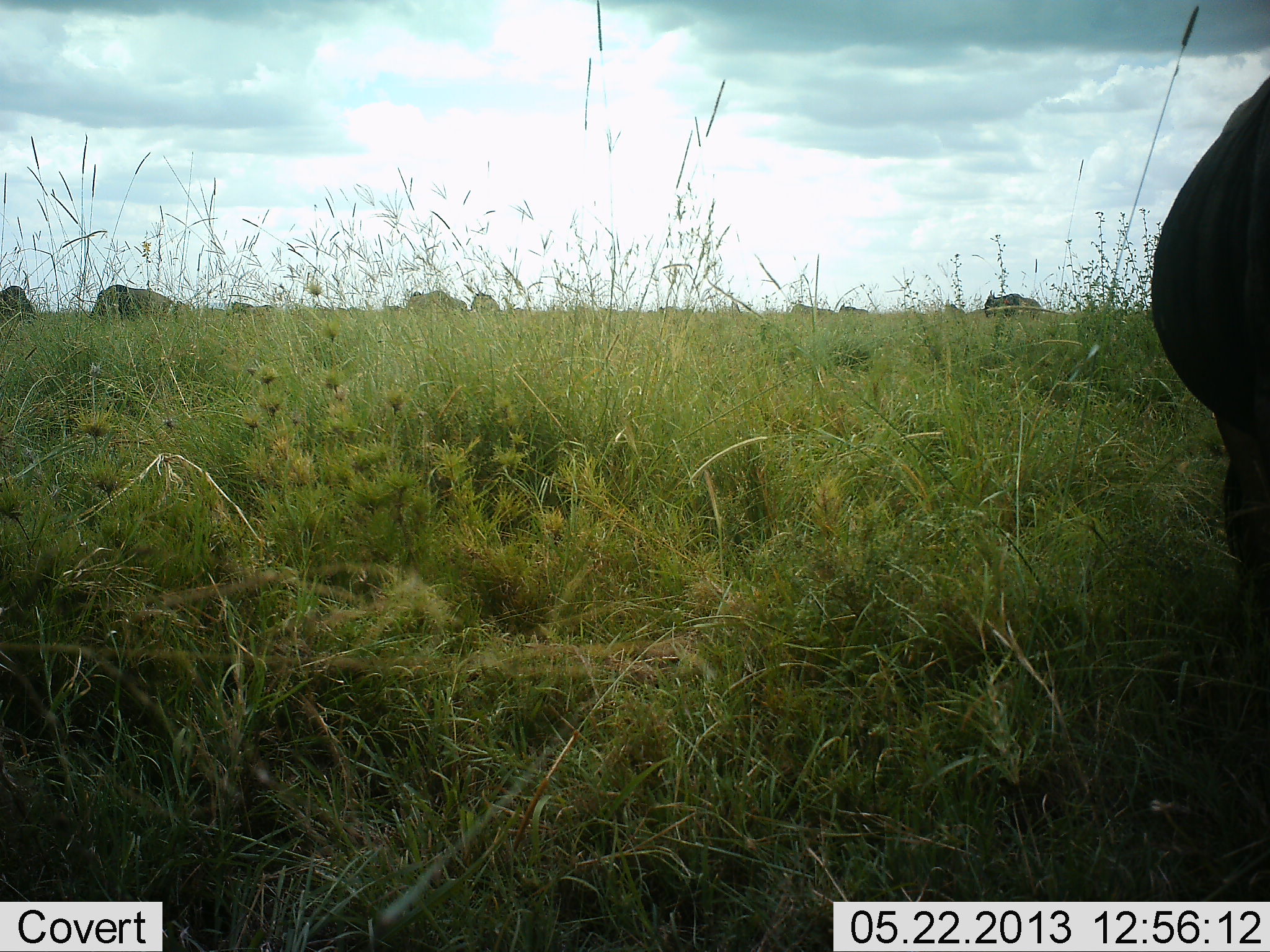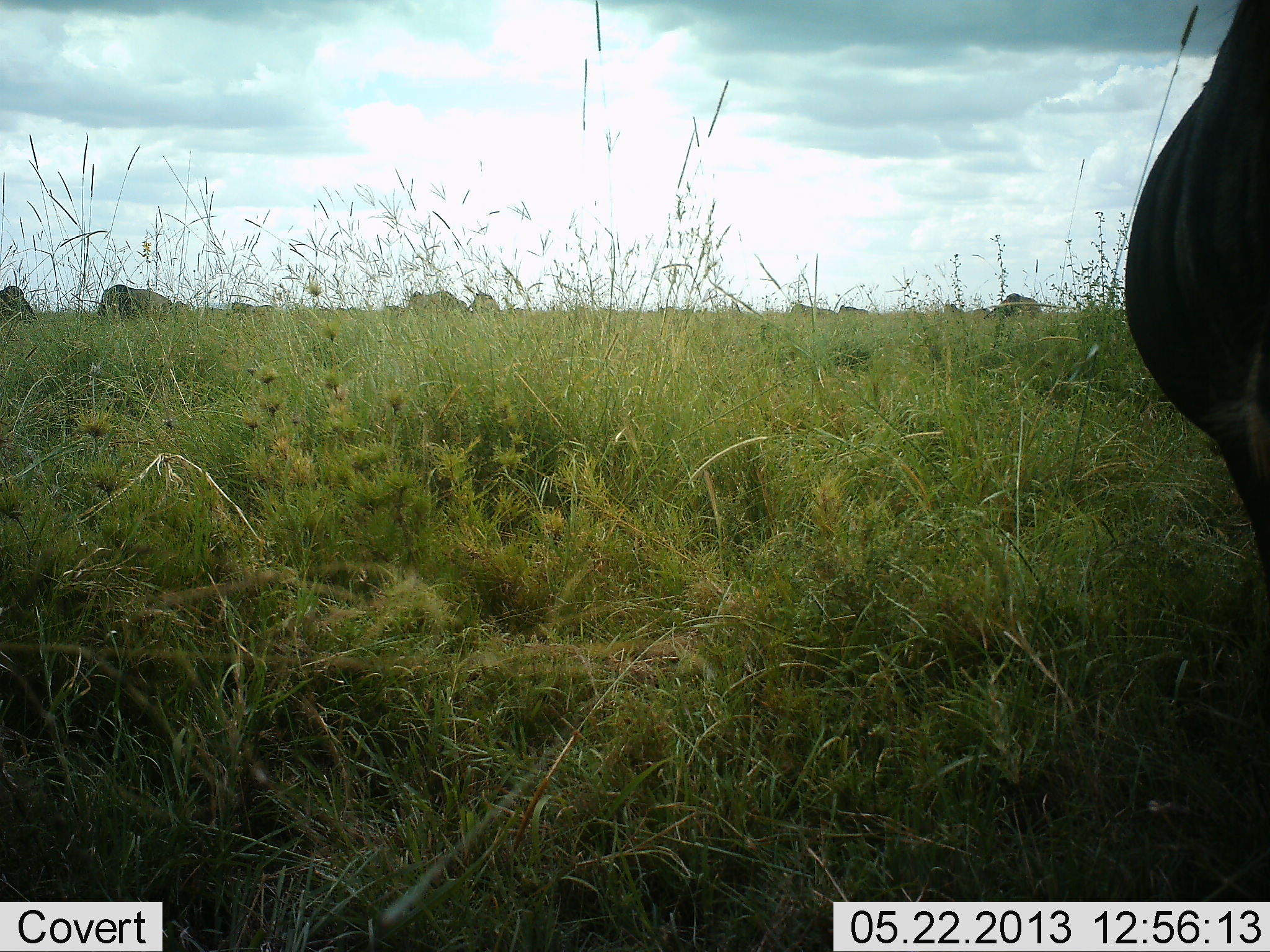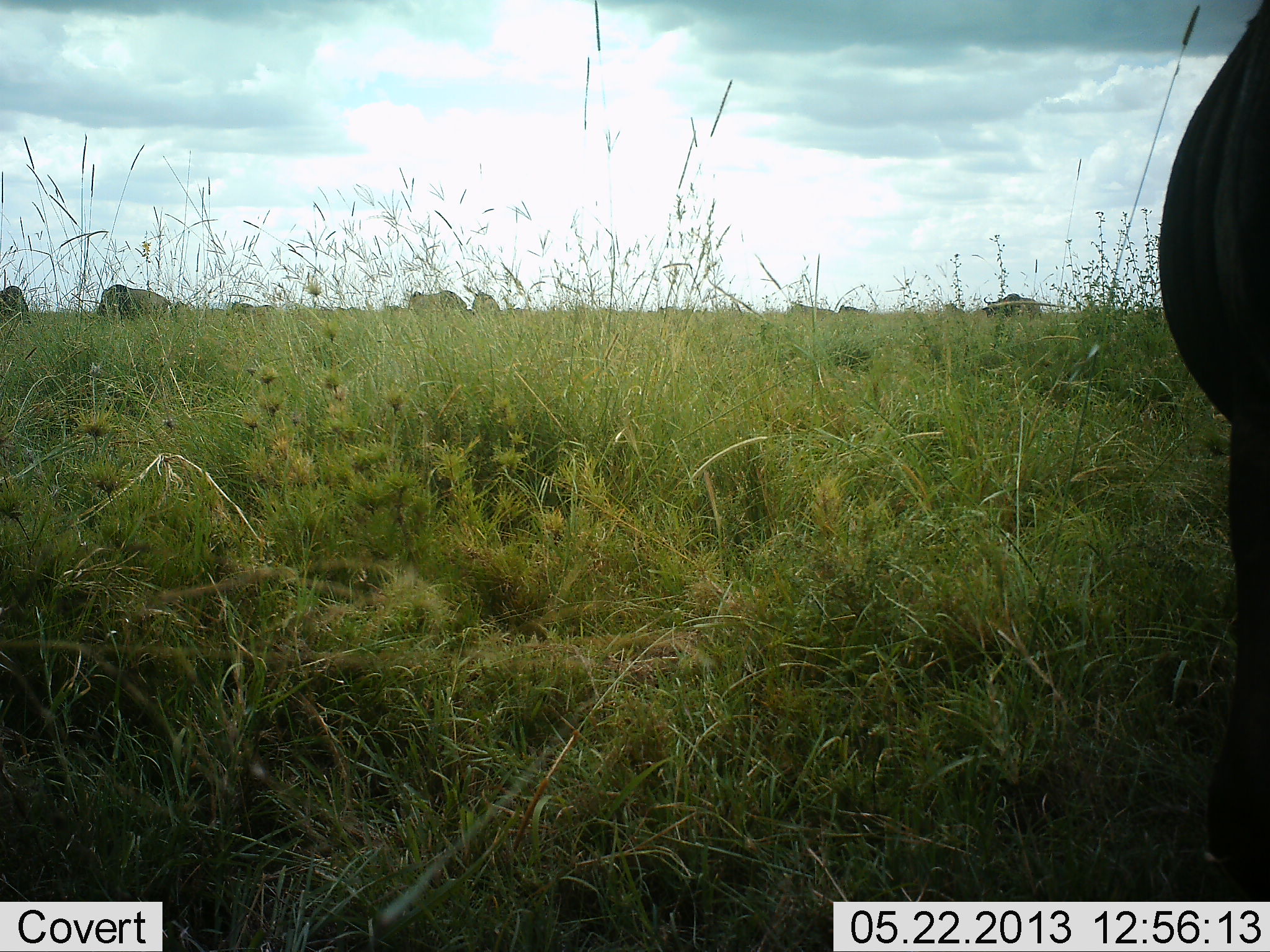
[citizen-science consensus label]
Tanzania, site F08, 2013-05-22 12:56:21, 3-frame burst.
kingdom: Animalia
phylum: Chordata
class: Mammalia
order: Artiodactyla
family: Bovidae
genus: Connochaetes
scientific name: Connochaetes taurinus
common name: blue wildebeest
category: wildebeest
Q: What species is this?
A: Wildebeest (blue wildebeest) (Connochaetes taurinus).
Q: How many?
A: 10.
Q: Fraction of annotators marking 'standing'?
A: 62%.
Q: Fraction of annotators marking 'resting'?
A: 0%.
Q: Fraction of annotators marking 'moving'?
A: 31%.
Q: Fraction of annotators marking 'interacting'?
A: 0%.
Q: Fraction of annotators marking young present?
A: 0%.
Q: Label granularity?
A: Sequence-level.